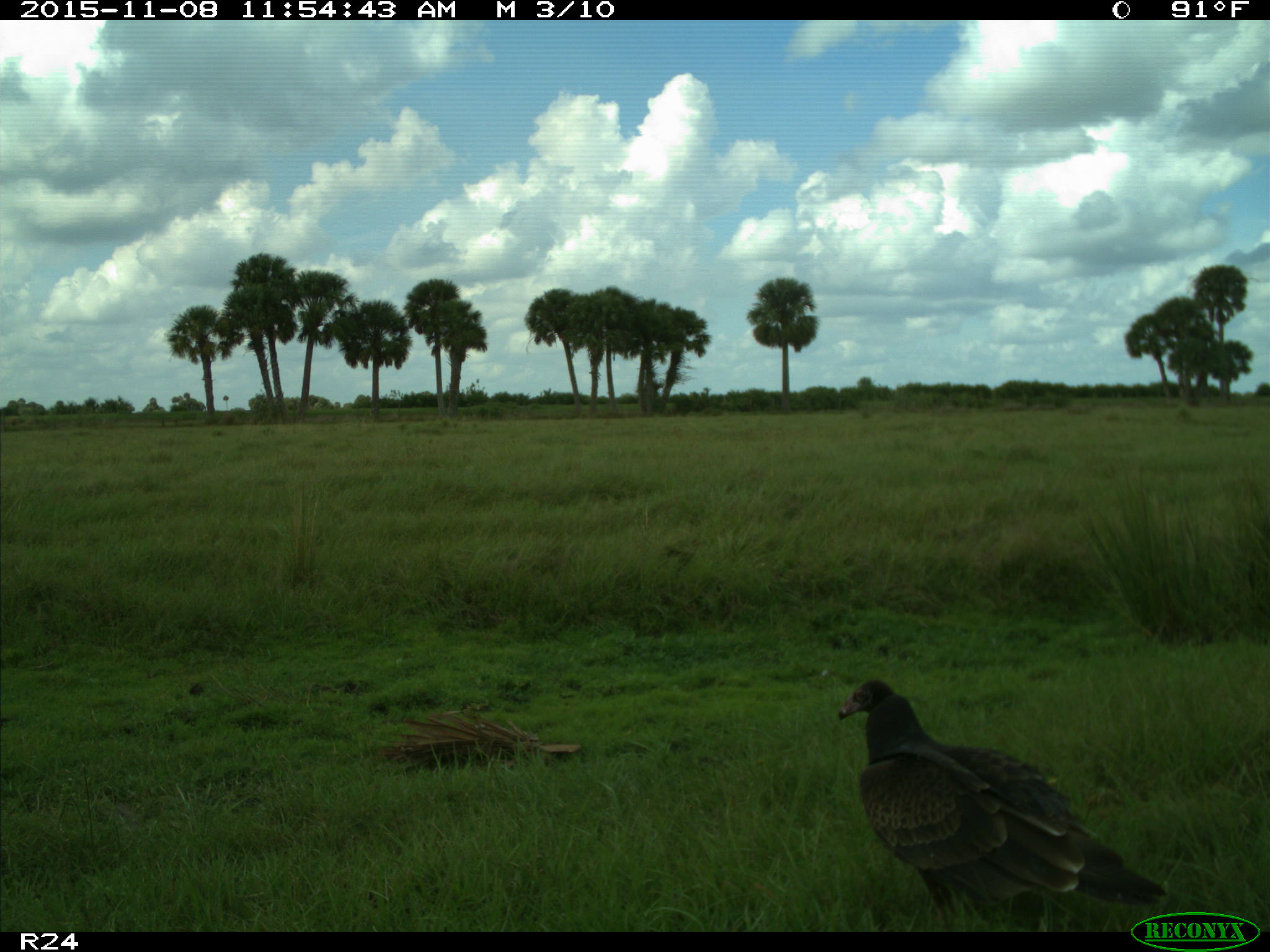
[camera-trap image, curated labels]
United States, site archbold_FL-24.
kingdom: Animalia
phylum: Chordata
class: Aves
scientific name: Aves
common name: birds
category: unidentified bird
Unidentified bird (birds) (Aves).